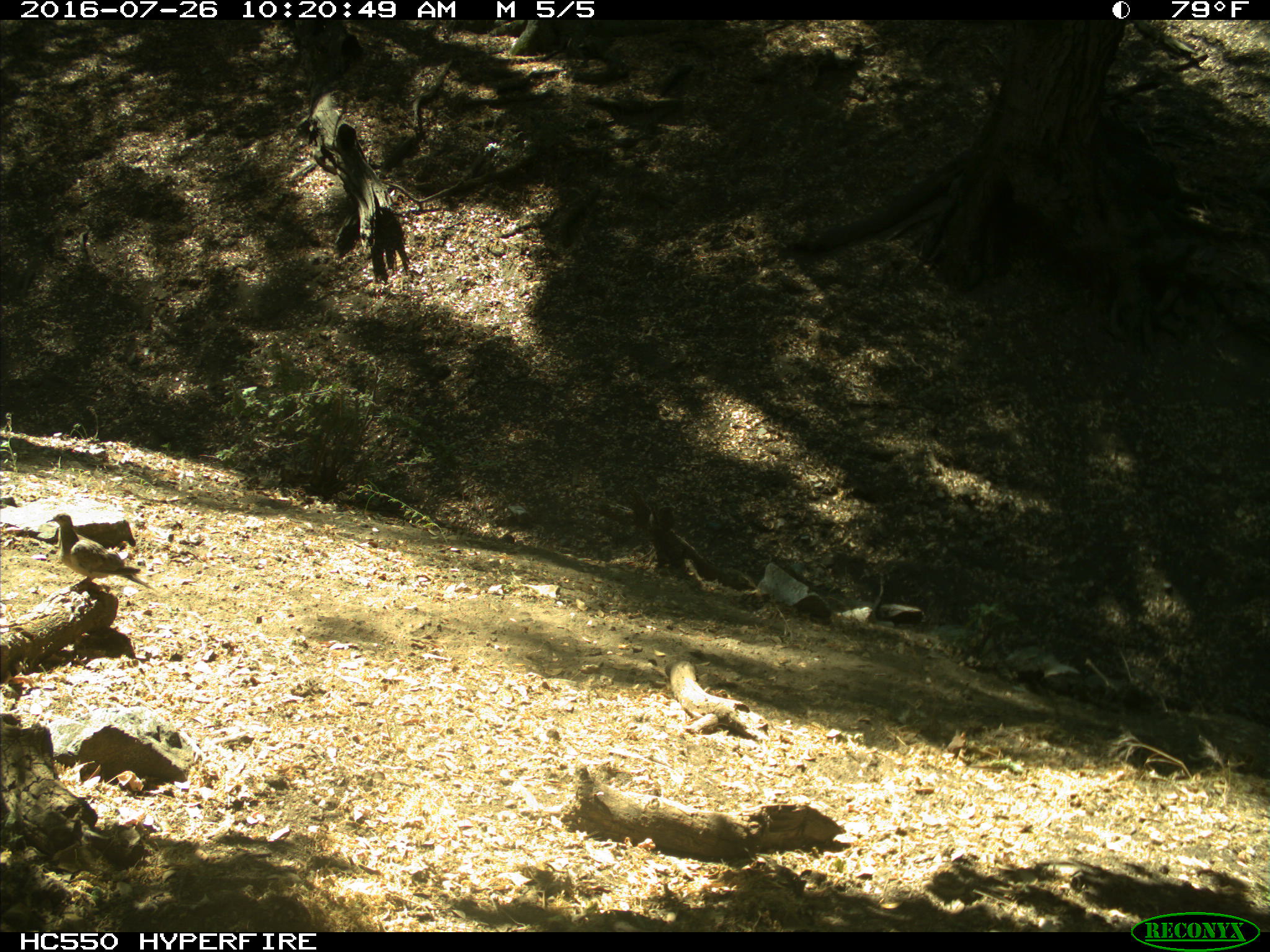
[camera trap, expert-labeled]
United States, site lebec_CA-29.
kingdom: Animalia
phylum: Chordata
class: Aves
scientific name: Aves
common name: birds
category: unidentified bird